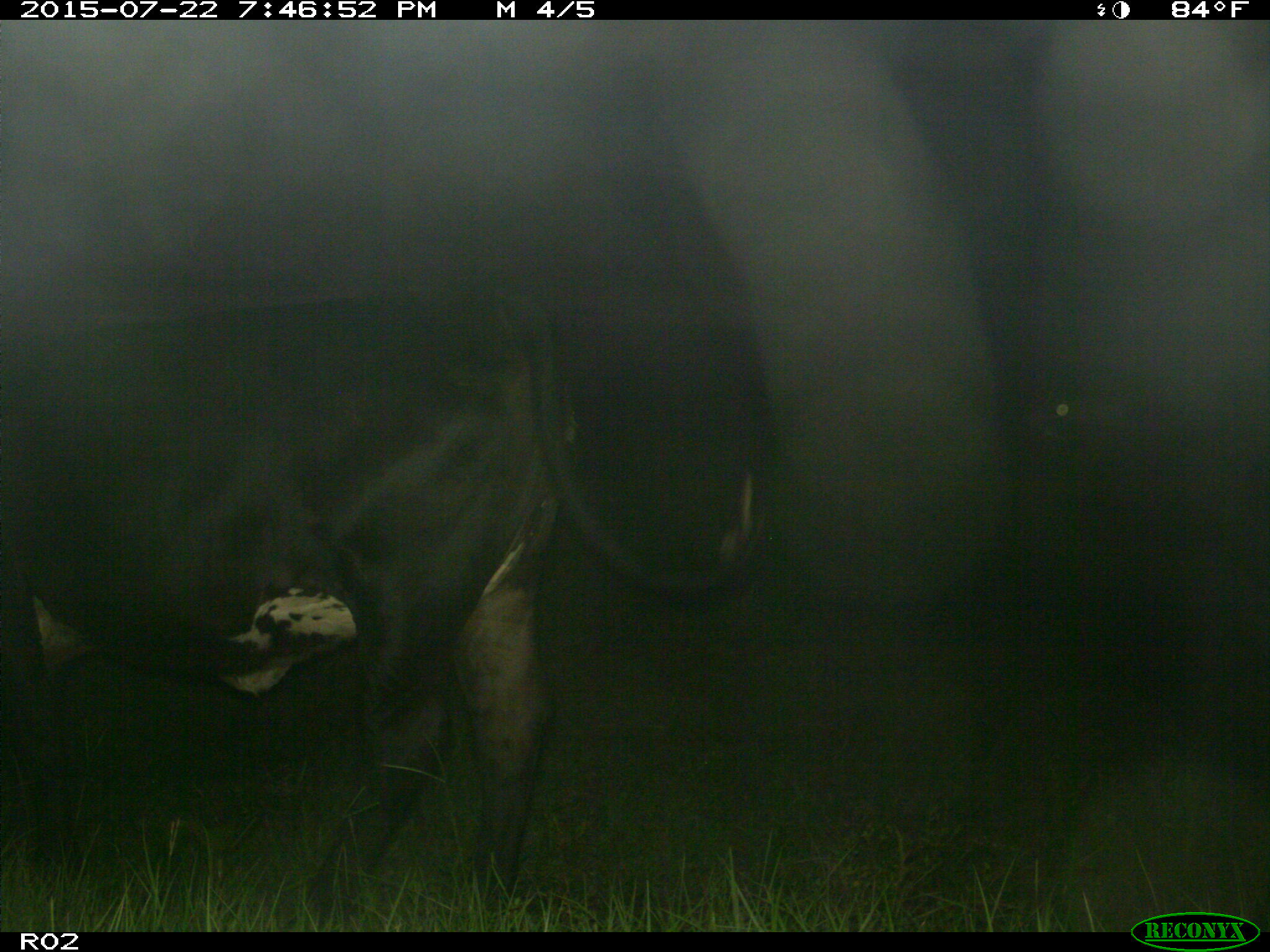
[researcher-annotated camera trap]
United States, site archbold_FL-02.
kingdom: Animalia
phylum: Chordata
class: Mammalia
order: Artiodactyla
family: Bovidae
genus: Bos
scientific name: Bos taurus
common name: domestic cow